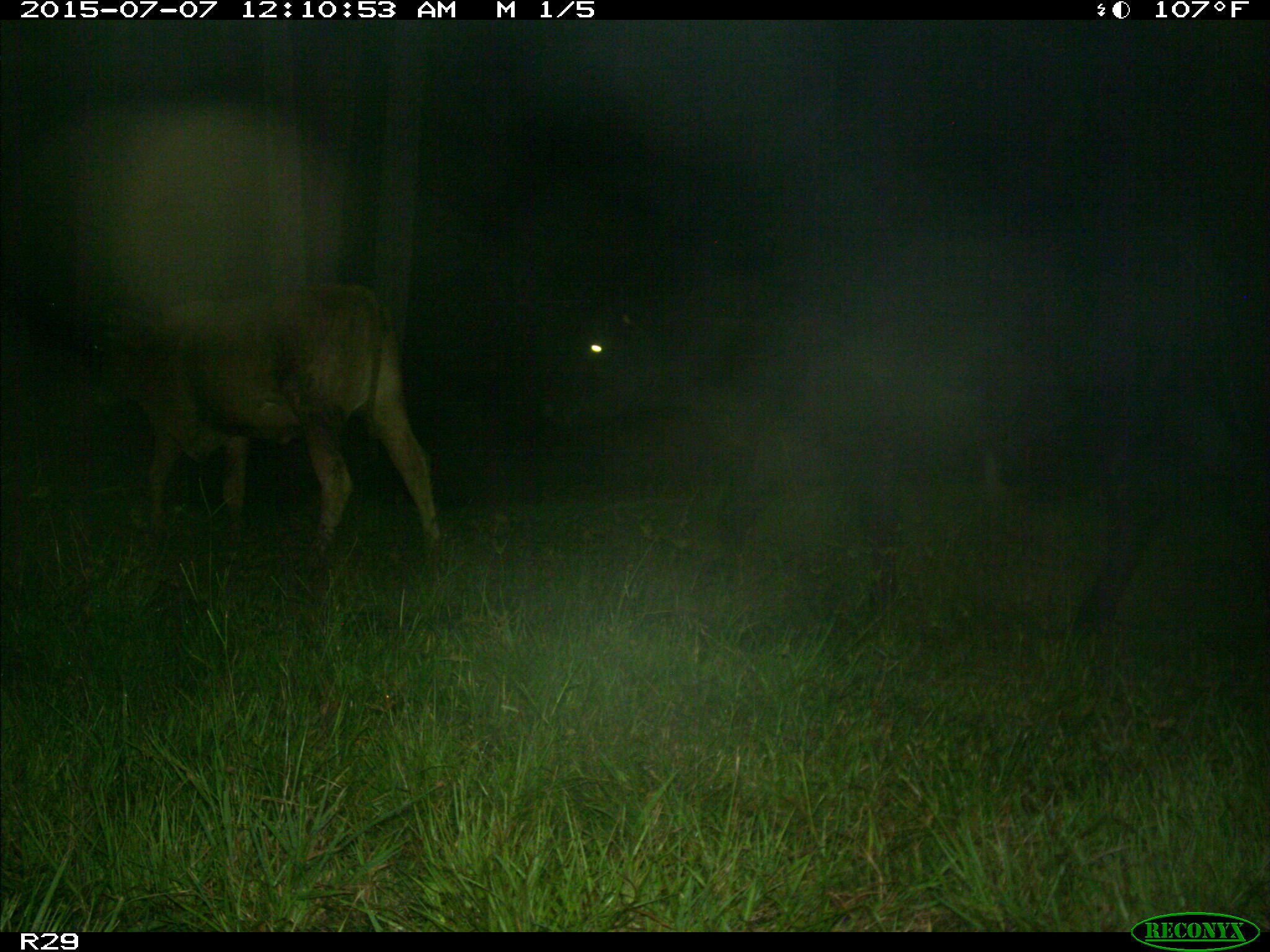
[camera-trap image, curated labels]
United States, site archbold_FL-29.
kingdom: Animalia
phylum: Chordata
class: Mammalia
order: Artiodactyla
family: Bovidae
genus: Bos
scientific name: Bos taurus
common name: domestic cow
Bos taurus (domestic cow).